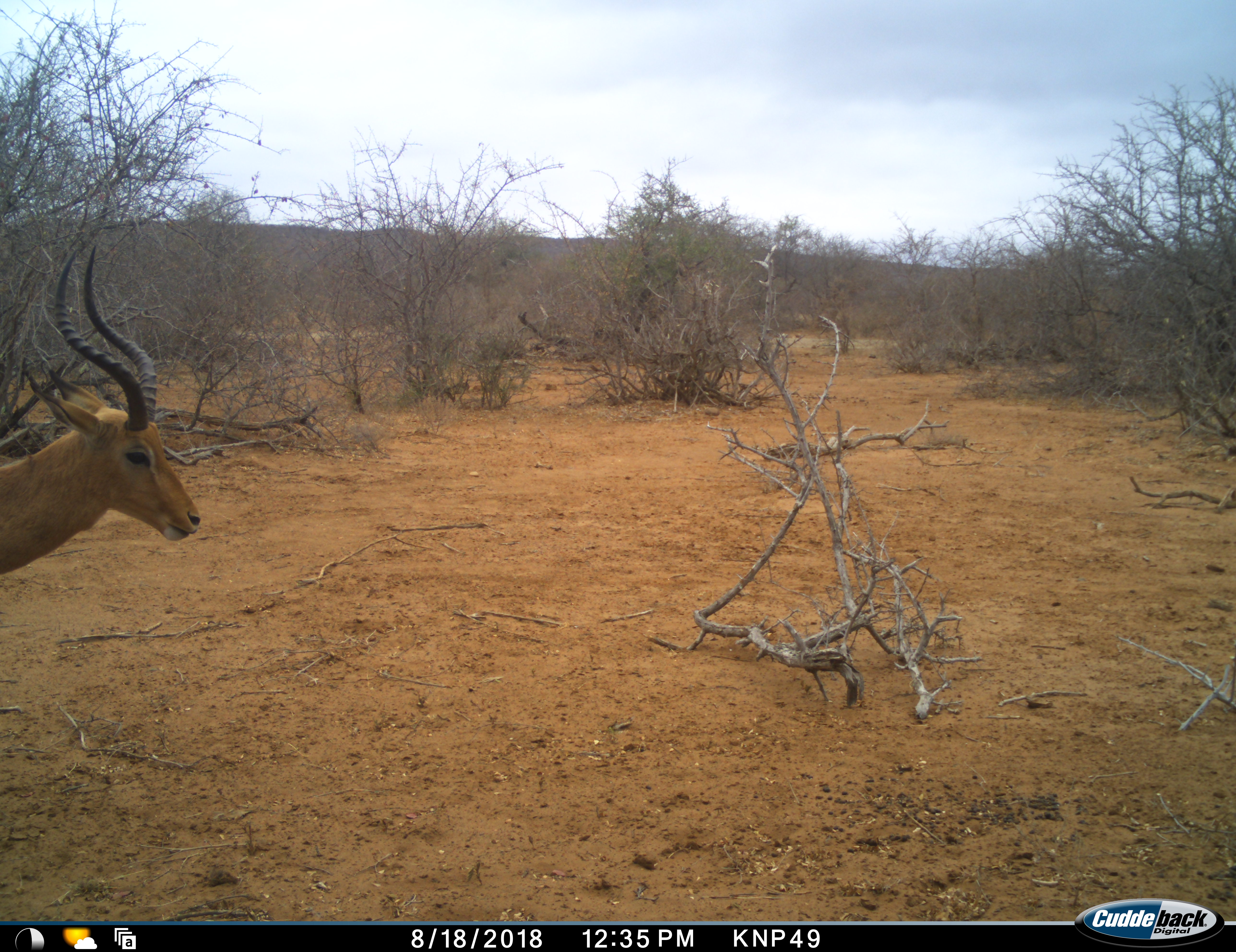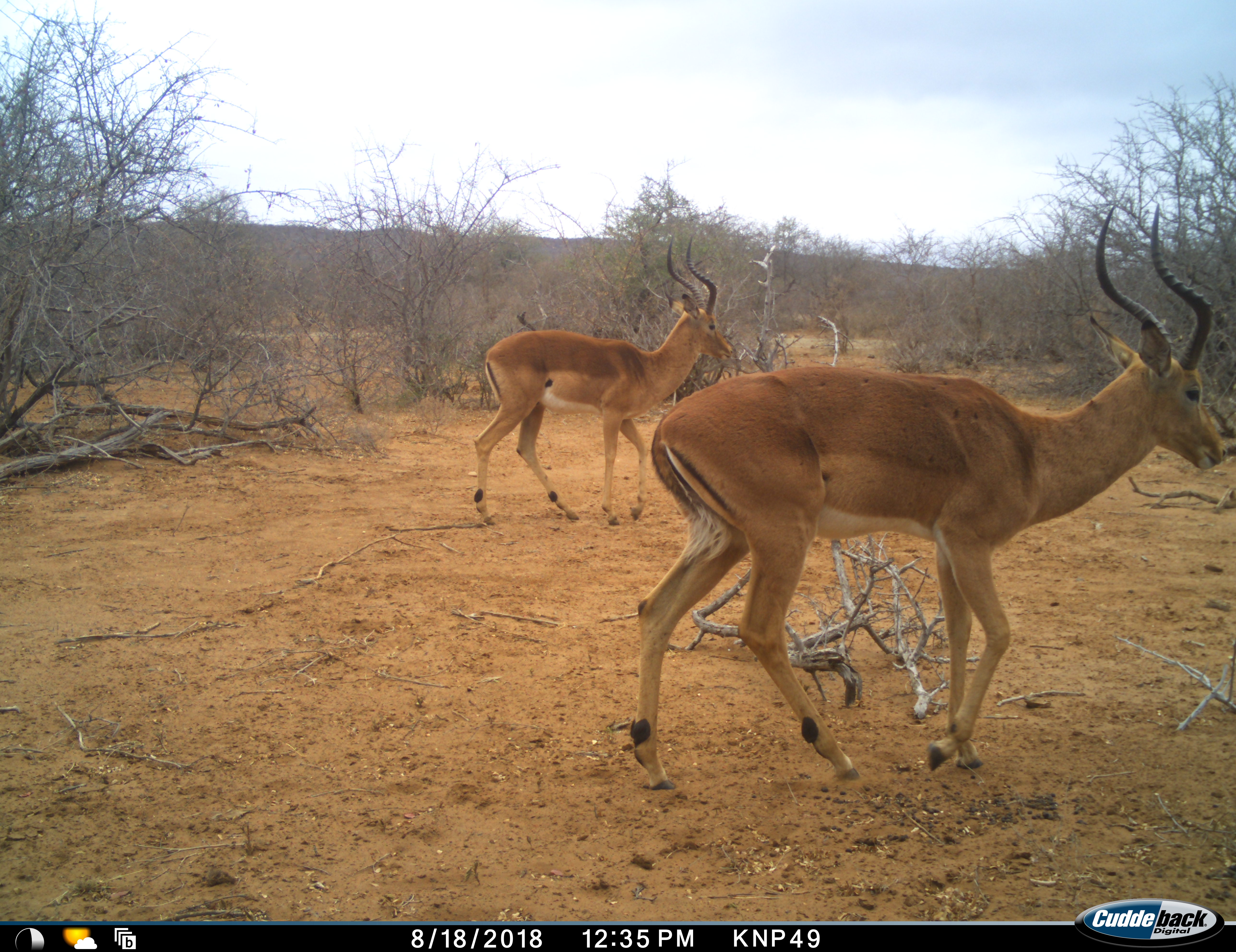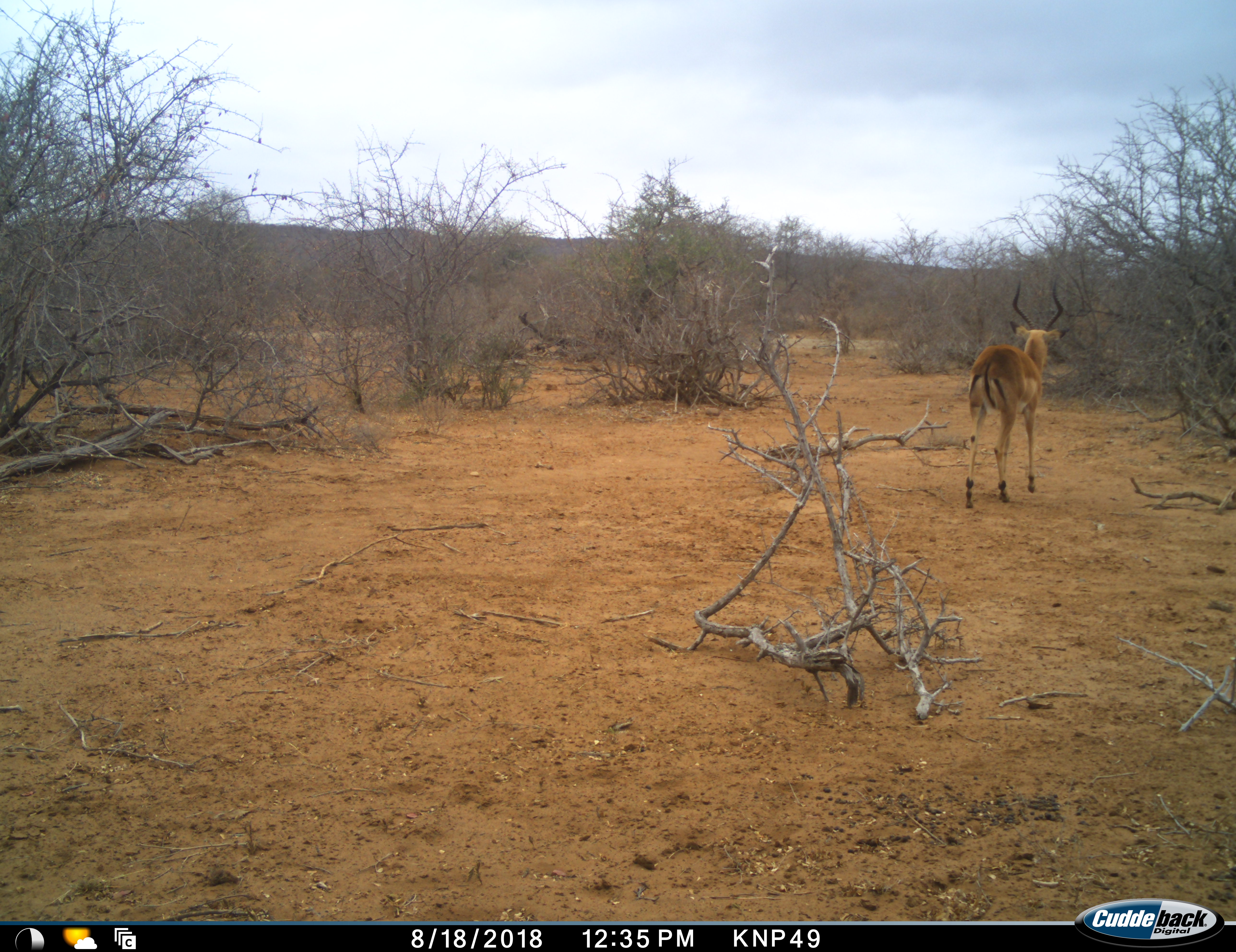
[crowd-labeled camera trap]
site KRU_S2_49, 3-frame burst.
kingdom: Animalia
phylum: Chordata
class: Mammalia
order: Artiodactyla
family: Bovidae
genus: Aepyceros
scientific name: Aepyceros melampus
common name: impala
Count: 2.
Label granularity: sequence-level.